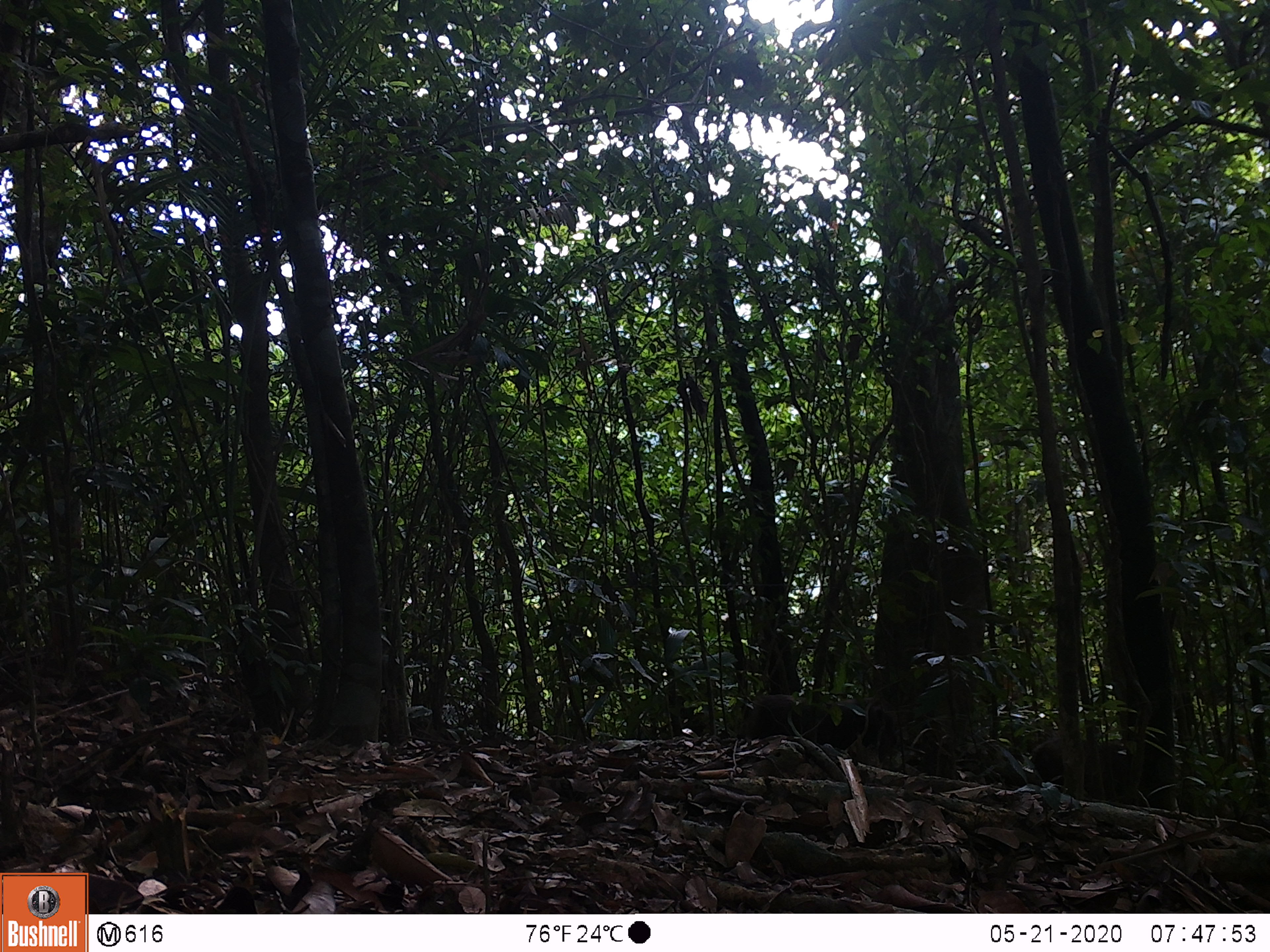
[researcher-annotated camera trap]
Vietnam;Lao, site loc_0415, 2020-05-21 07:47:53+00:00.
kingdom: Animalia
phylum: Chordata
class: Mammalia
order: Primates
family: Cercopithecidae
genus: Macaca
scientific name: Macaca arctoides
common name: stump-tailed macaque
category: stump tailed macaque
Stump tailed macaque (stump-tailed macaque) (Macaca arctoides). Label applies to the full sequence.